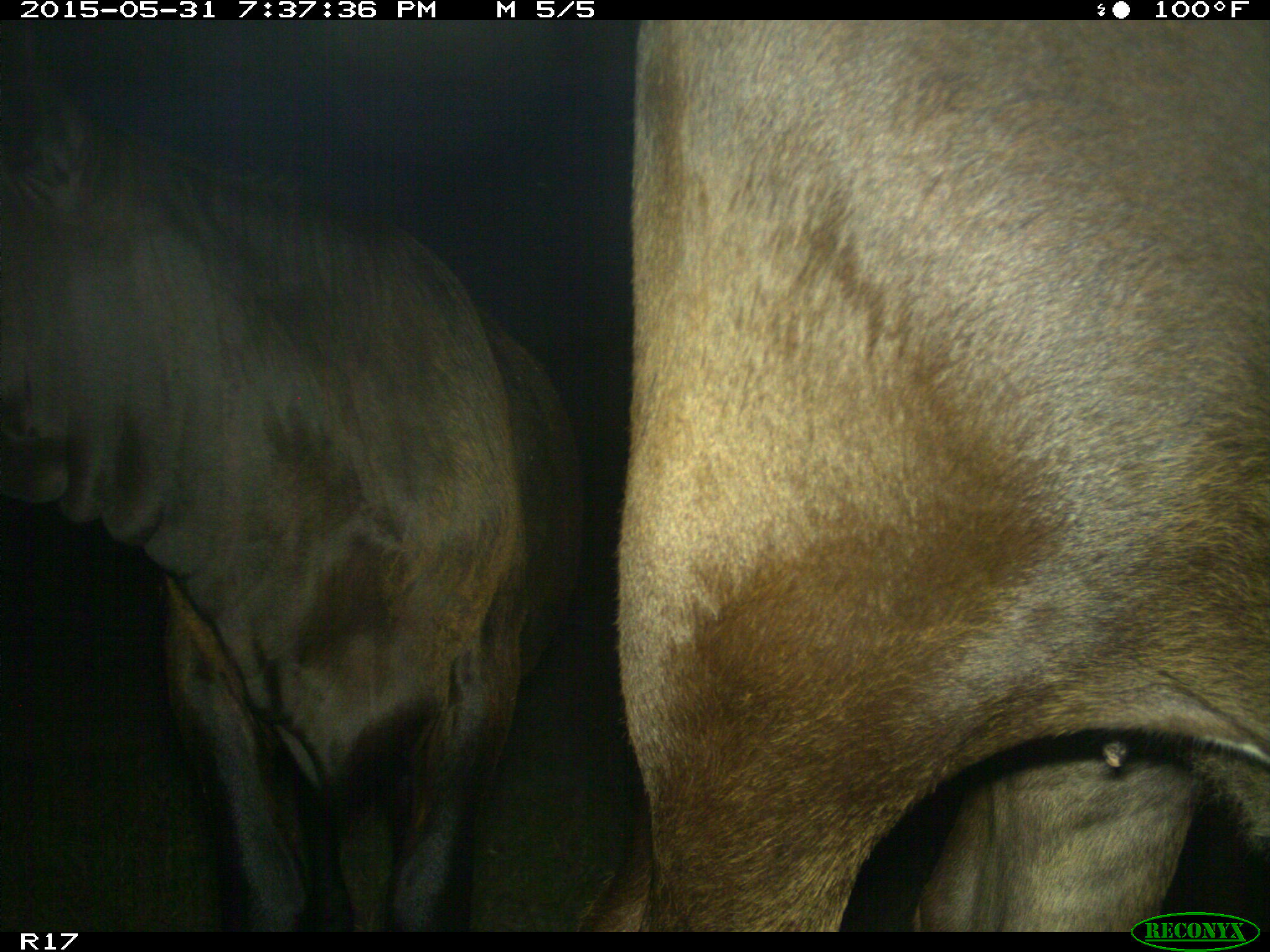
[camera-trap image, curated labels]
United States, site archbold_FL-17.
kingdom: Animalia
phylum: Chordata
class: Mammalia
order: Artiodactyla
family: Bovidae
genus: Bos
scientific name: Bos taurus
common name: domestic cow